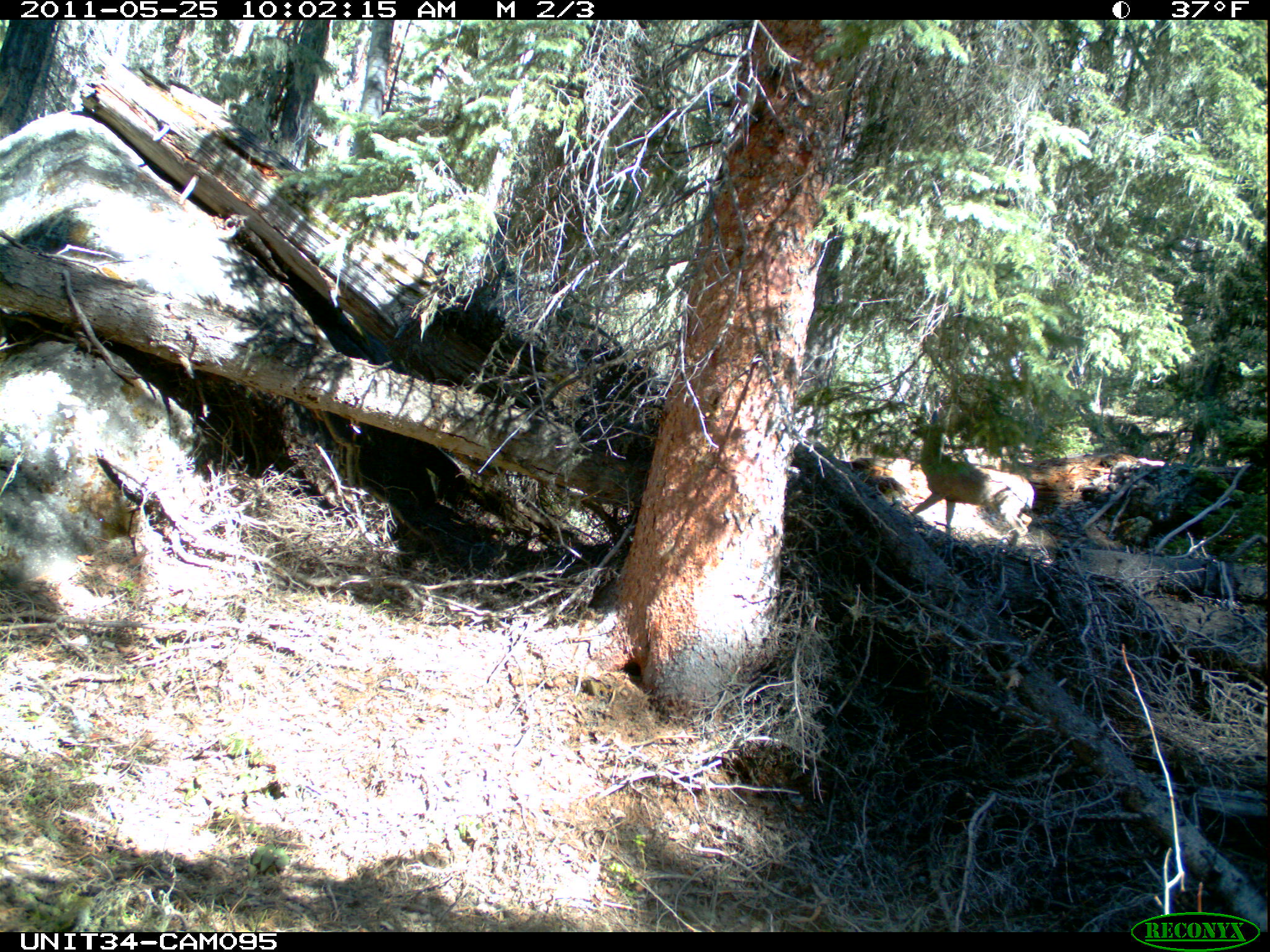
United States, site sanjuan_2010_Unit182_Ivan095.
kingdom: Animalia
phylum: Chordata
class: Mammalia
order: Artiodactyla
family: Cervidae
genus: Odocoileus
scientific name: Odocoileus hemionus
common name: mule deer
Odocoileus hemionus (mule deer).